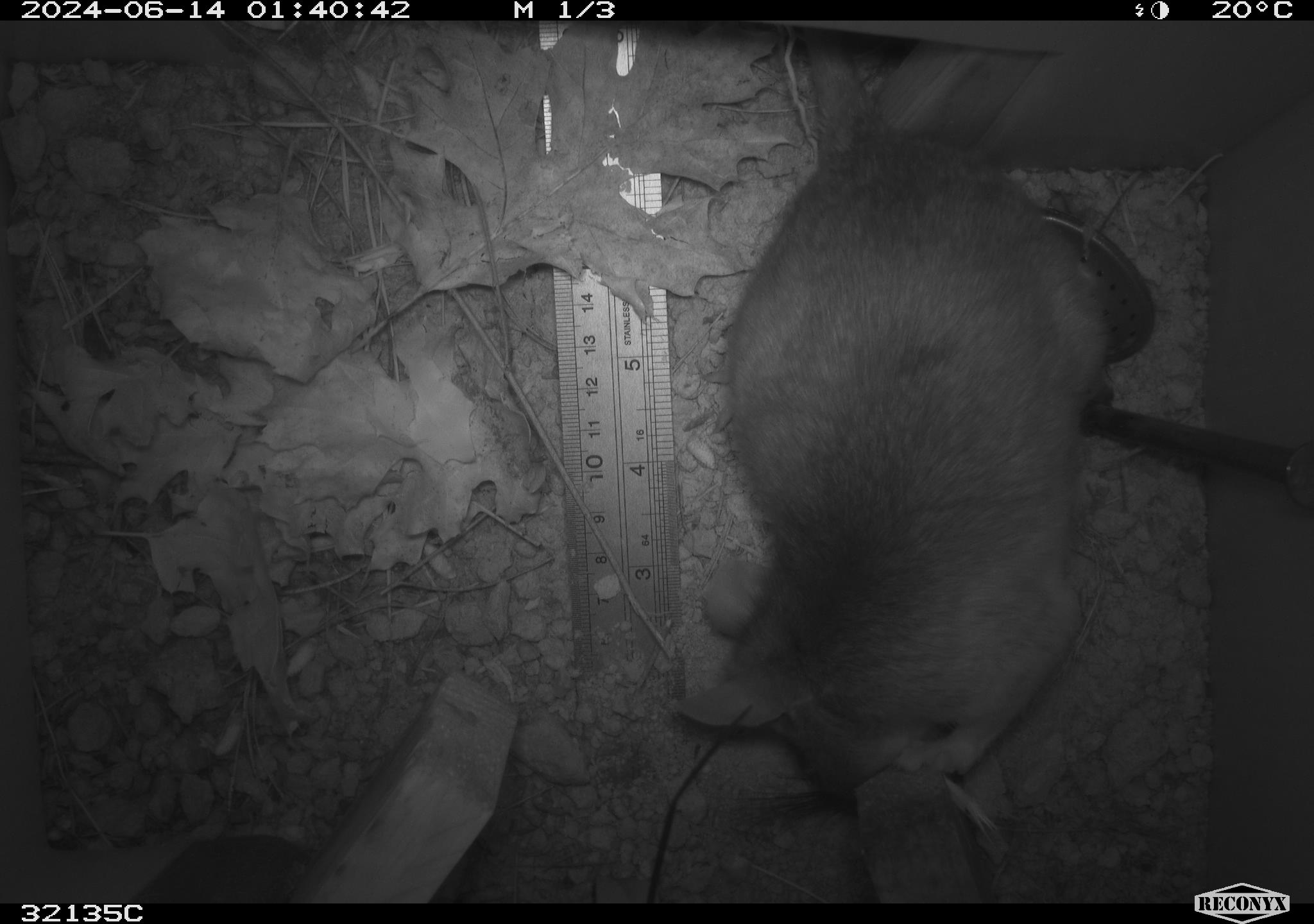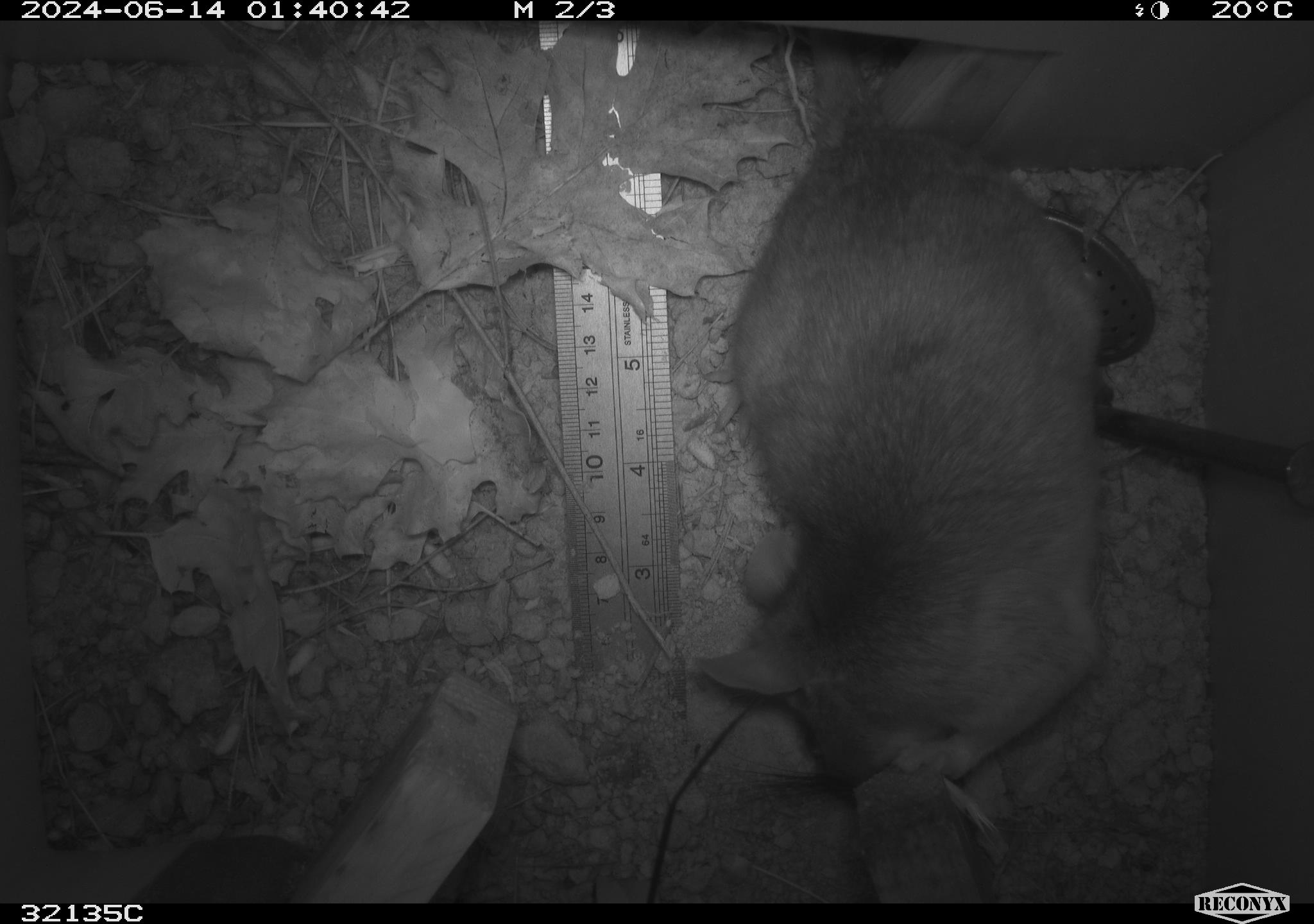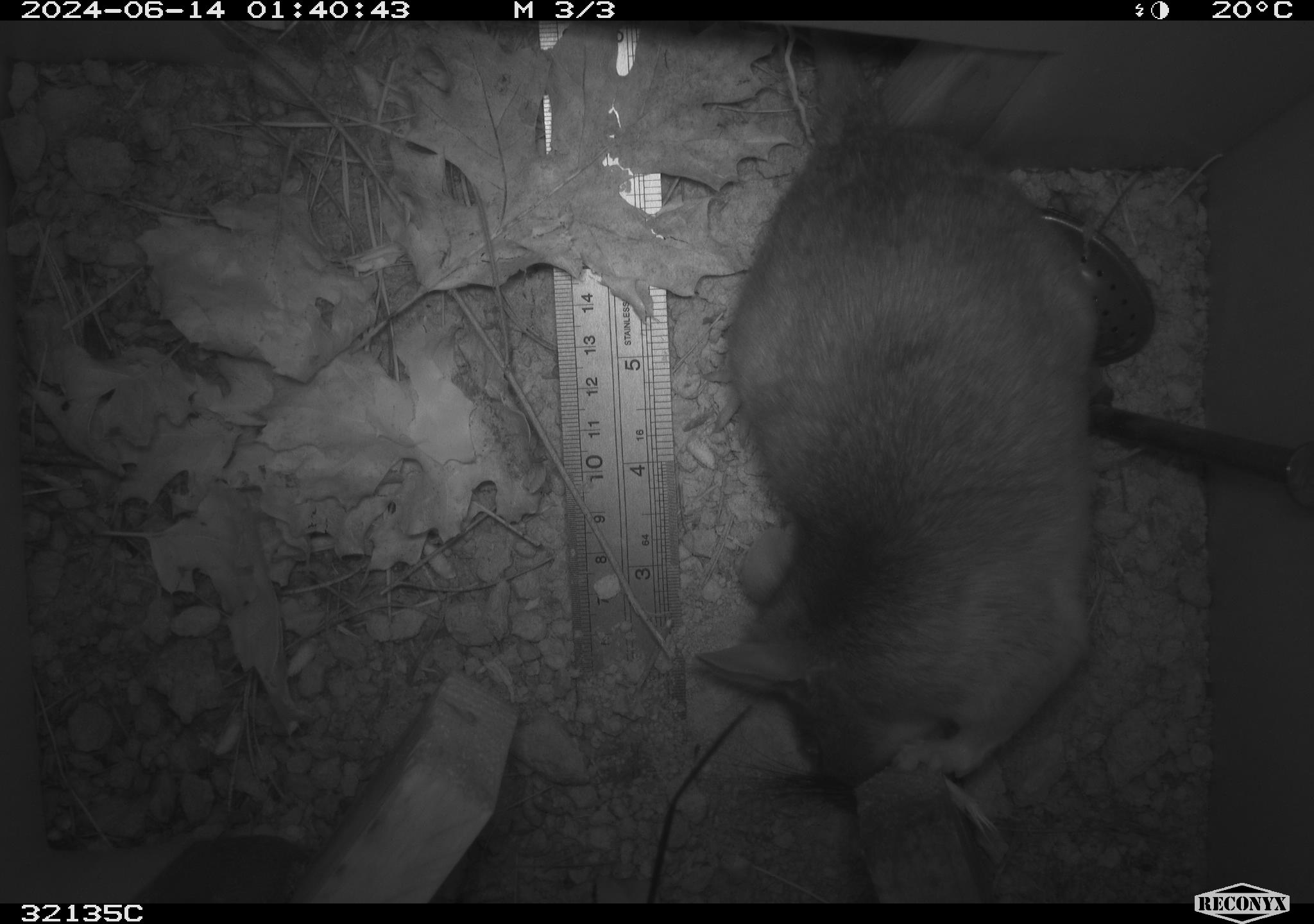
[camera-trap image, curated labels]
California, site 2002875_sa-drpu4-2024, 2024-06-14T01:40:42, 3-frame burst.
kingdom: Animalia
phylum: Chordata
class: Mammalia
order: Rodentia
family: Cricetidae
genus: Neotoma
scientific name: Neotoma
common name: pack rat or woodrat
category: neotoma species